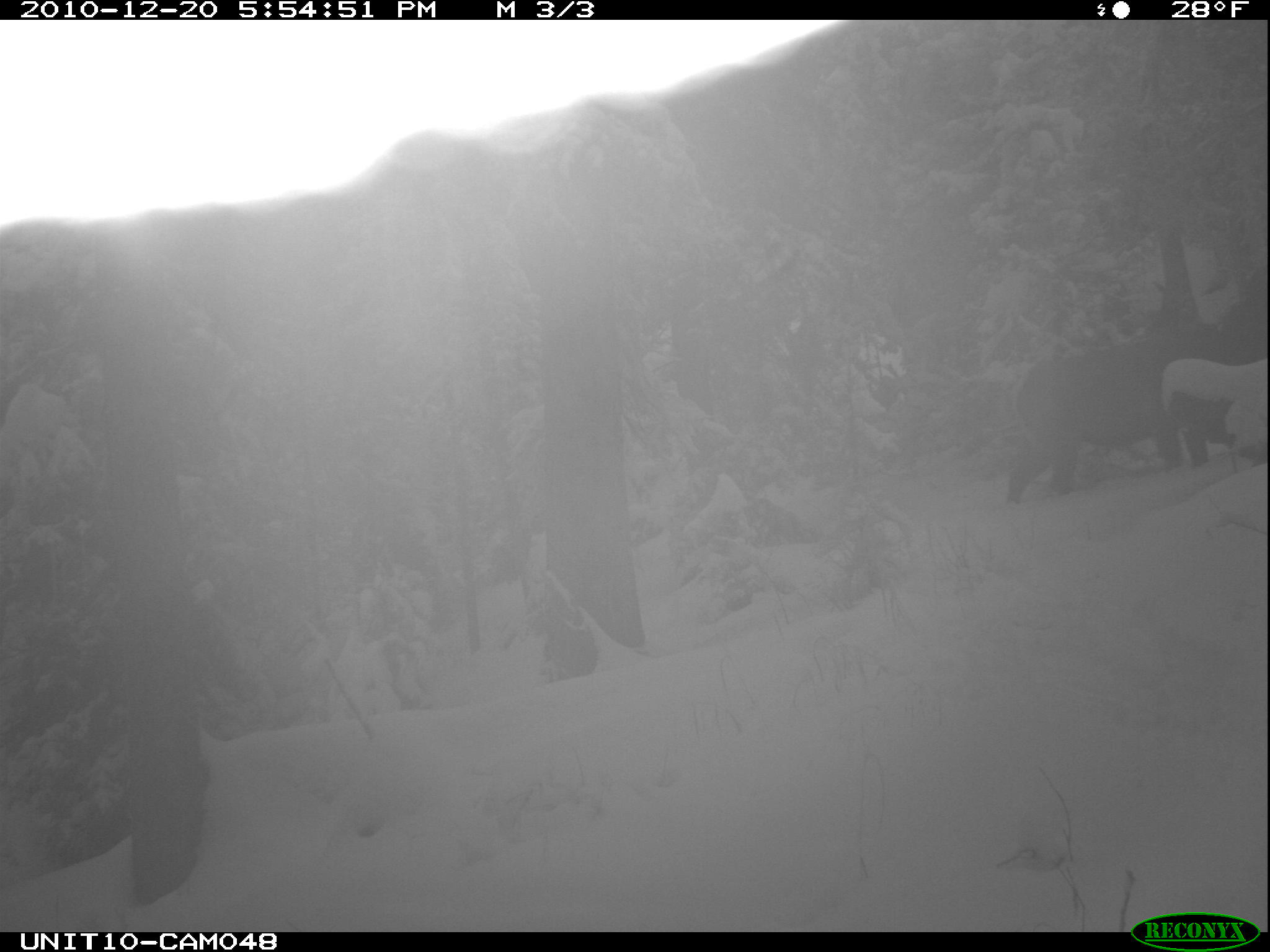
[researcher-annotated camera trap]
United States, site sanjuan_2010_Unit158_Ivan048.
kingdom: Animalia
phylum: Chordata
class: Mammalia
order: Artiodactyla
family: Cervidae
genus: Cervus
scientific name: Cervus elaphus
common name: red deer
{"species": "Cervus elaphus (red deer)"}